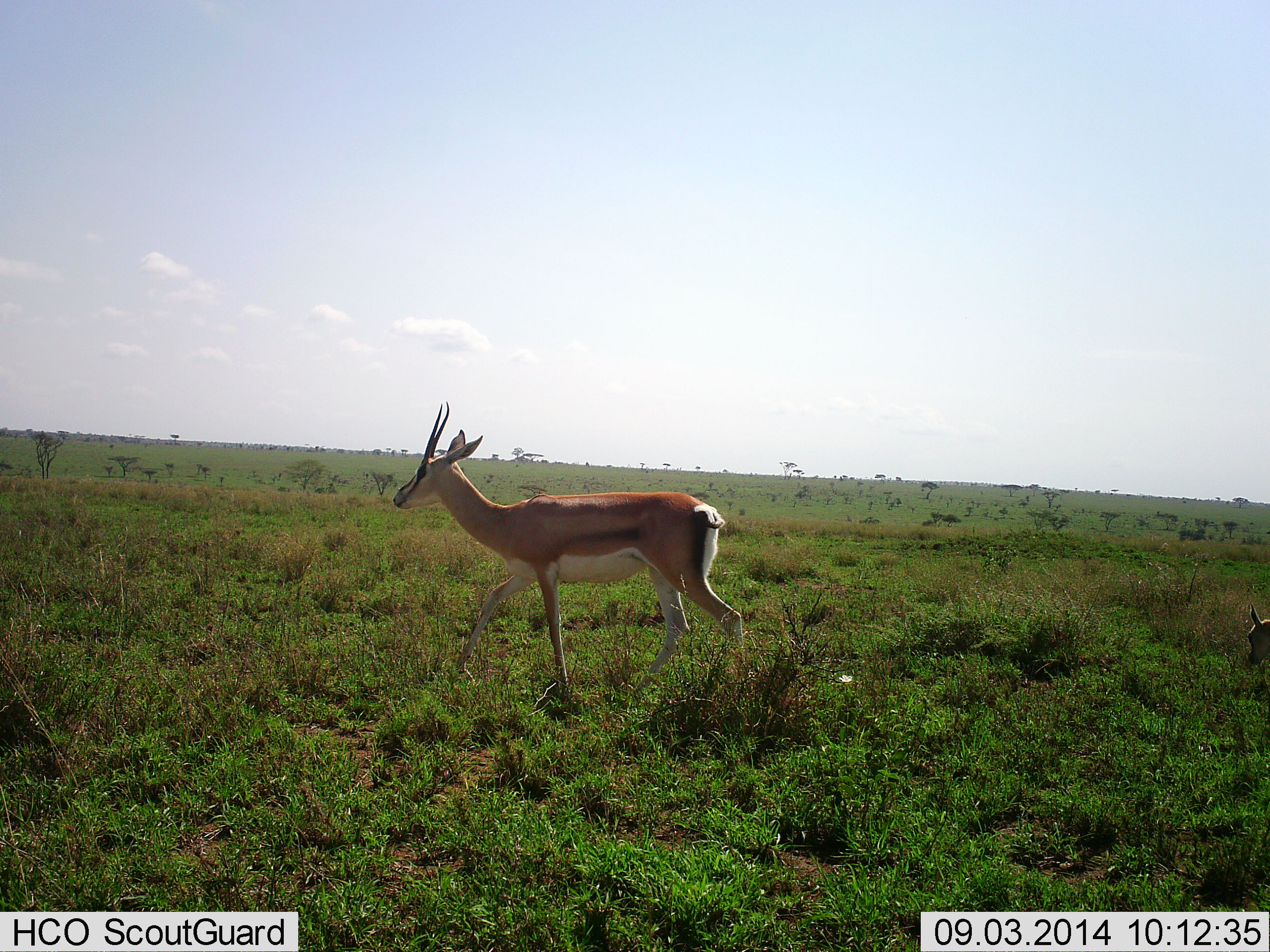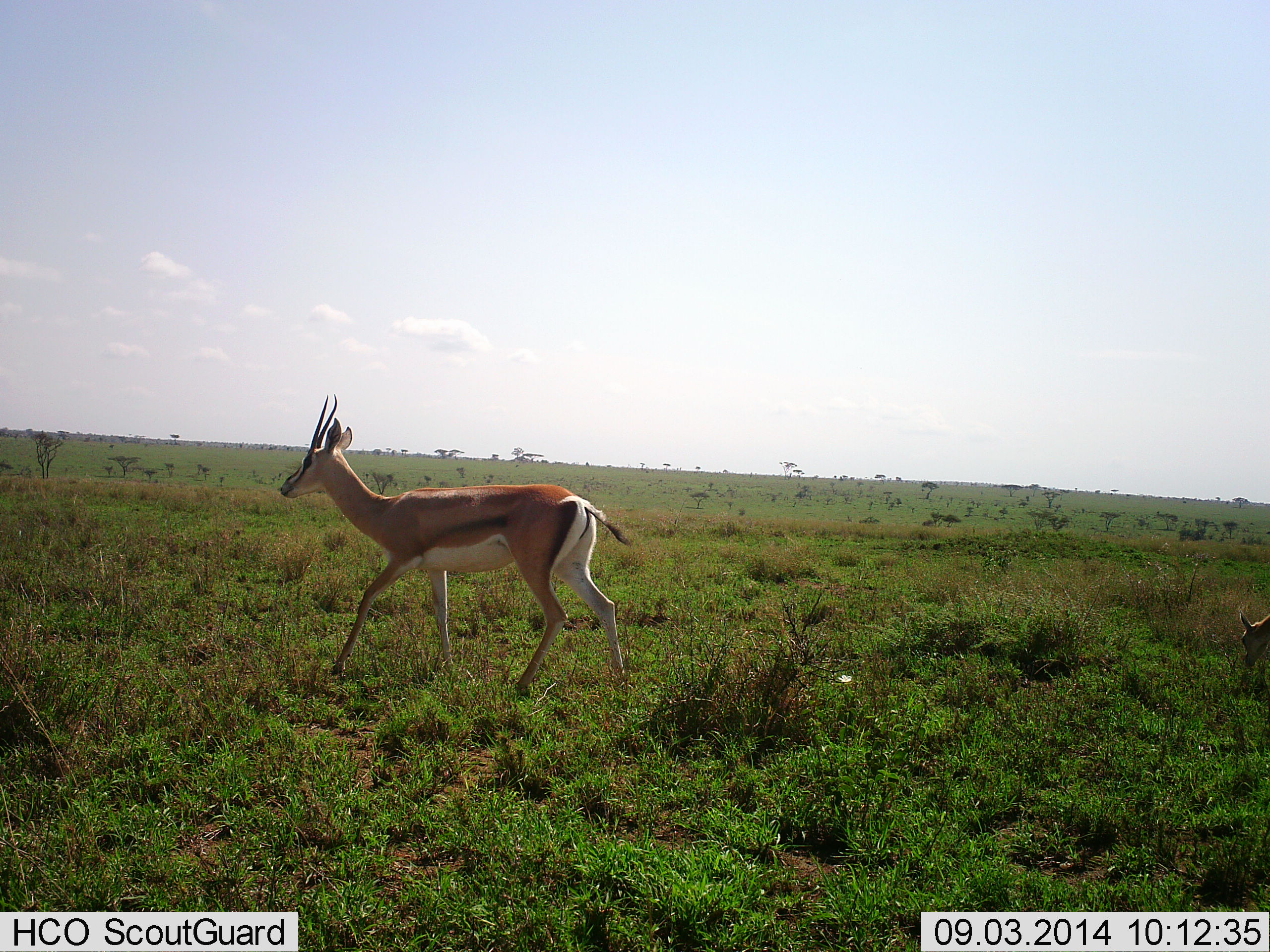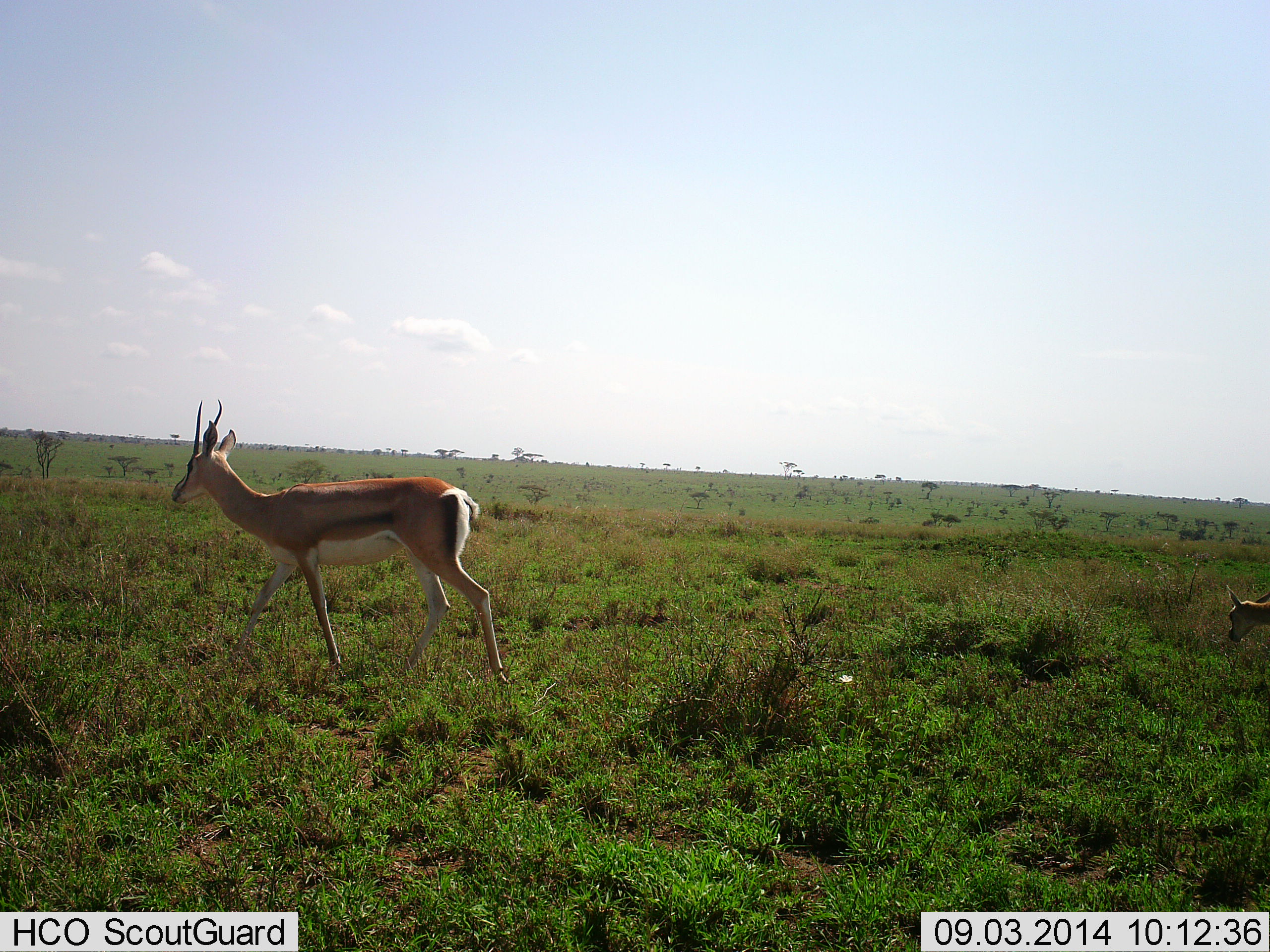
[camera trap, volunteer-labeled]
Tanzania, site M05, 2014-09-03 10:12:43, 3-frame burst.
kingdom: Animalia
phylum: Chordata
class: Mammalia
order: Artiodactyla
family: Bovidae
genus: Eudorcas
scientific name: Eudorcas thomsonii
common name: thomson's gazelle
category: gazellethomsons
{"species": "gazellethomsons (thomson's gazelle) (Eudorcas thomsonii)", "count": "1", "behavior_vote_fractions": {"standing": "18%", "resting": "0%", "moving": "91%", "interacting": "0%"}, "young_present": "9%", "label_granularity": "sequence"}